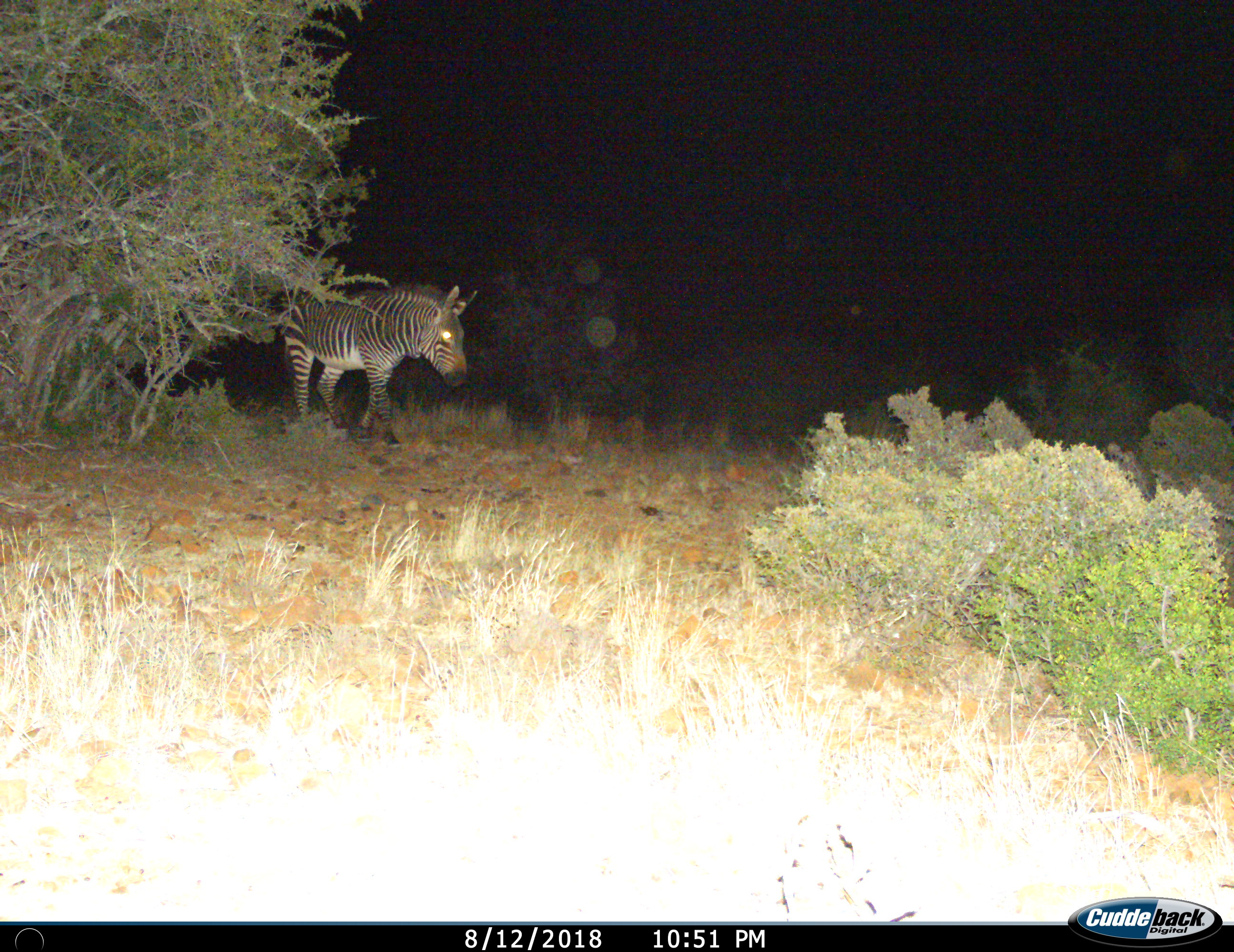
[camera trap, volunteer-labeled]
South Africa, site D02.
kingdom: Animalia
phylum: Chordata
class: Mammalia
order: Perissodactyla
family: Equidae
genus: Equus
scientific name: Equus zebra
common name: mountain zebra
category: zebramountain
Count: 1.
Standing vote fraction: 30%.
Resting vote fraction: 0%.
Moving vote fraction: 70%.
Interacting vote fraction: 0%.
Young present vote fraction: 0%.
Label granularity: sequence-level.